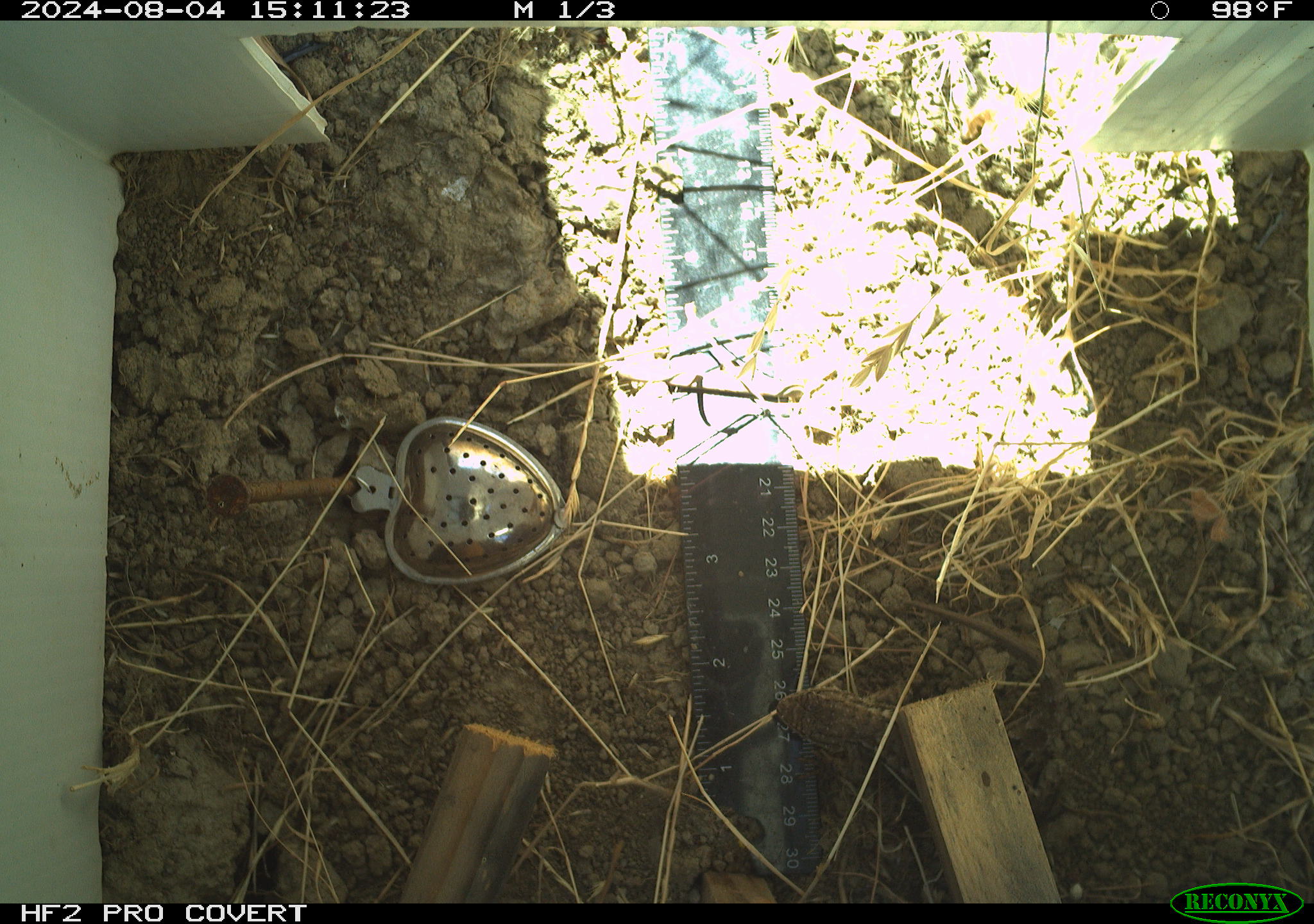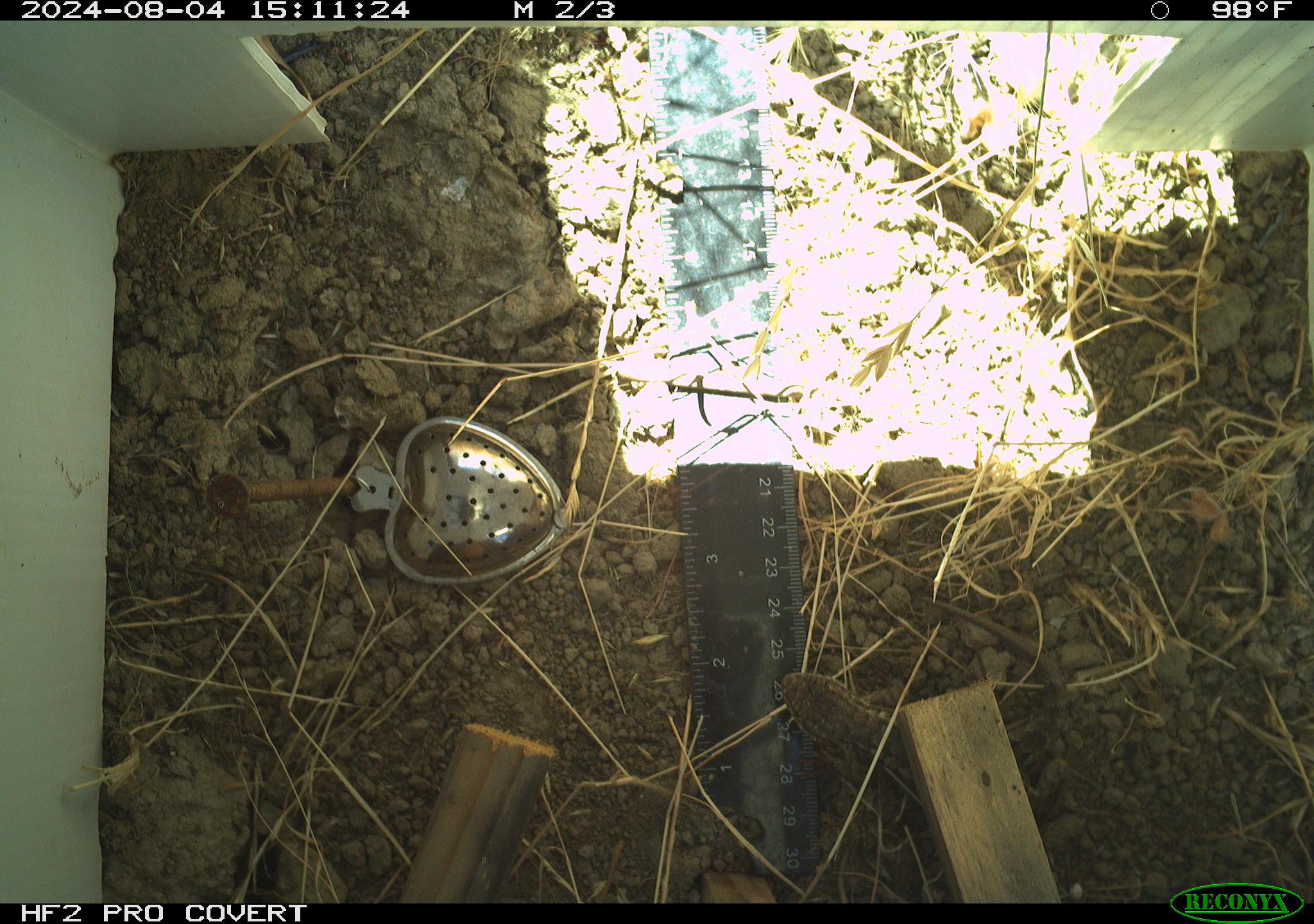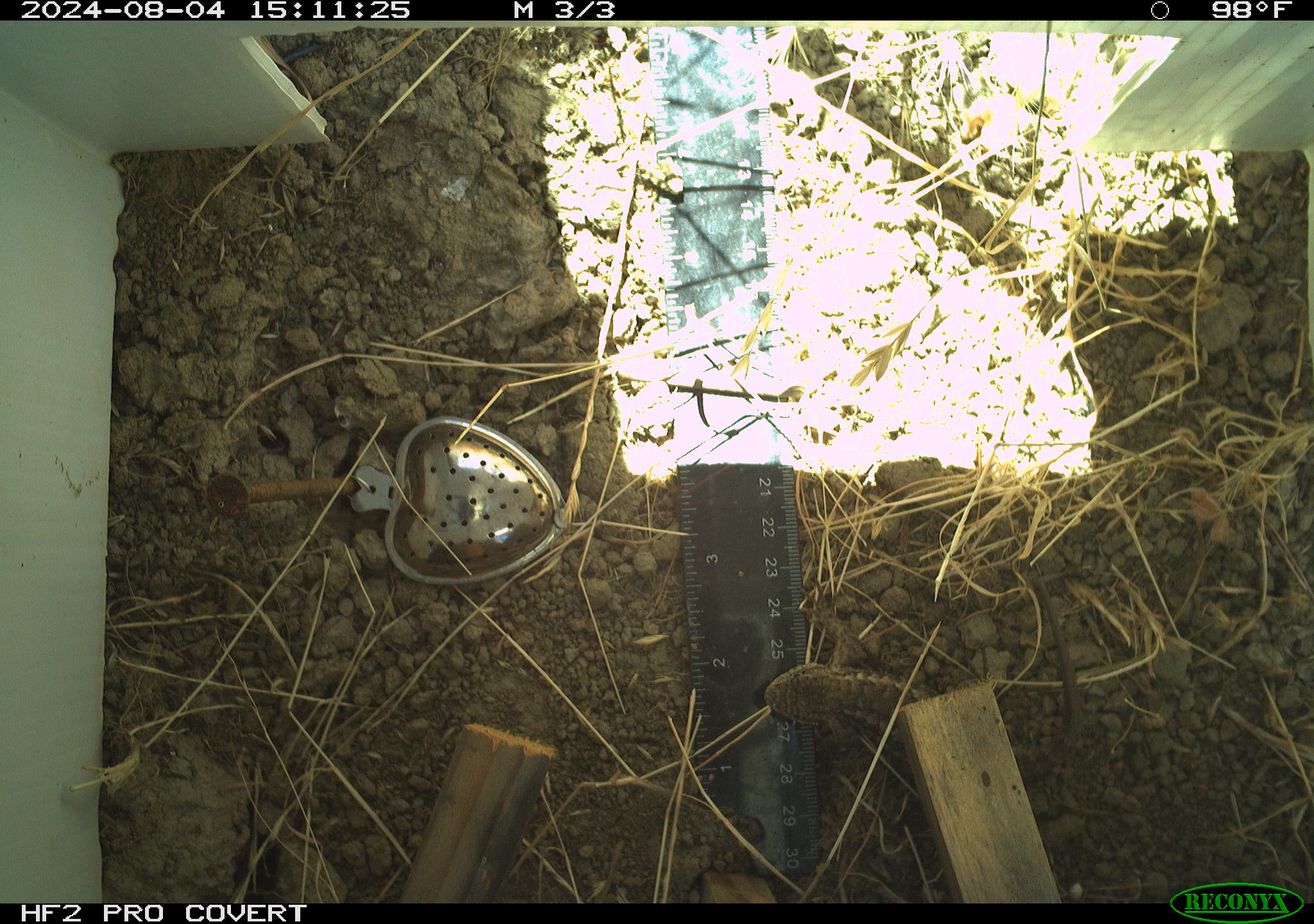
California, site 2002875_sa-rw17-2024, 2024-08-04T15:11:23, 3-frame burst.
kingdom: Animalia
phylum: Chordata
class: Reptilia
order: Squamata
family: Phrynosomatidae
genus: Sceloporus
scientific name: Sceloporus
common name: spiny lizards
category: sceloporus species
Sceloporus species (spiny lizards) (Sceloporus).